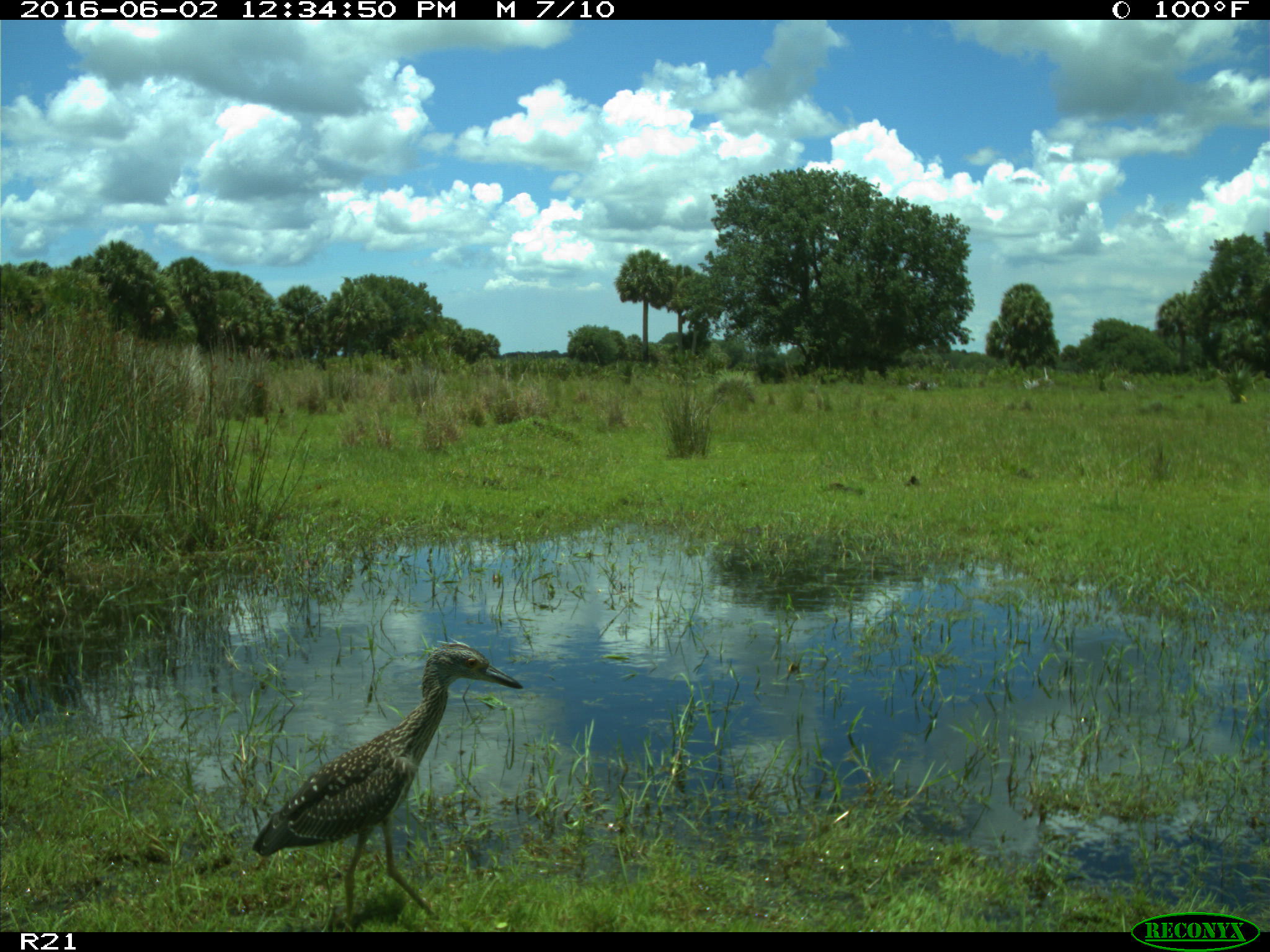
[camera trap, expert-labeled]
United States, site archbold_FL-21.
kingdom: Animalia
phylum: Chordata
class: Aves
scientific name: Aves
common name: birds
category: unidentified bird